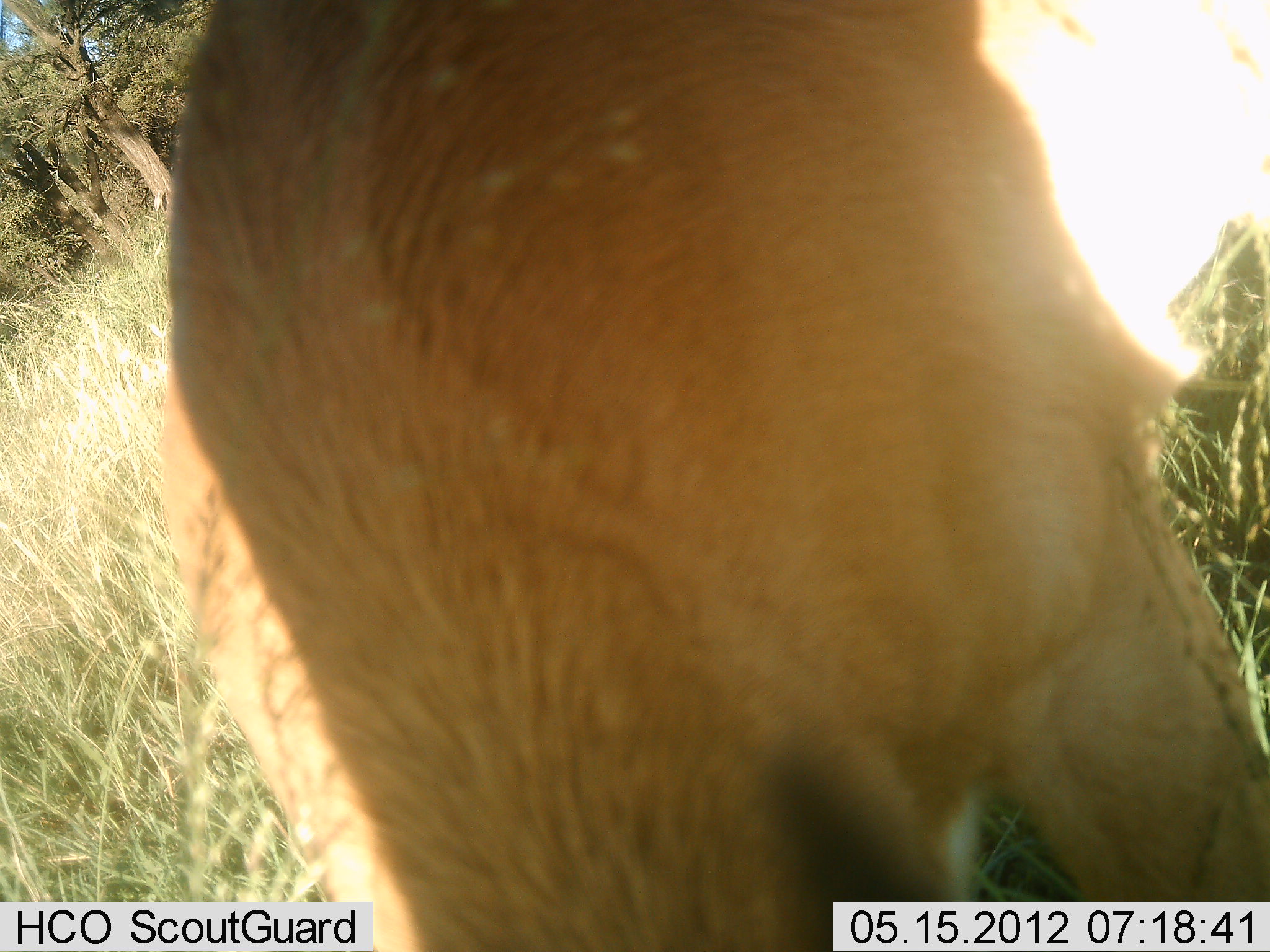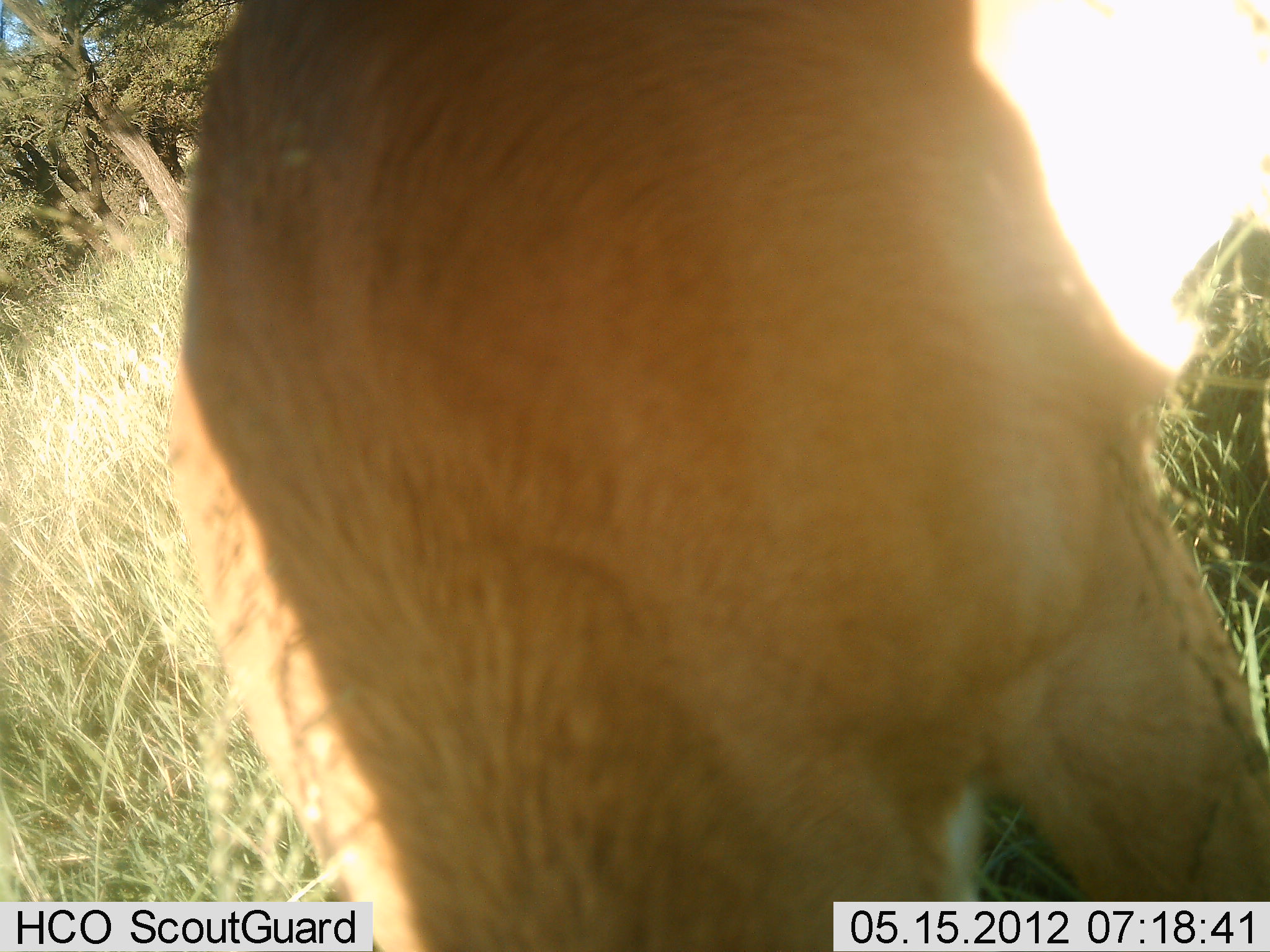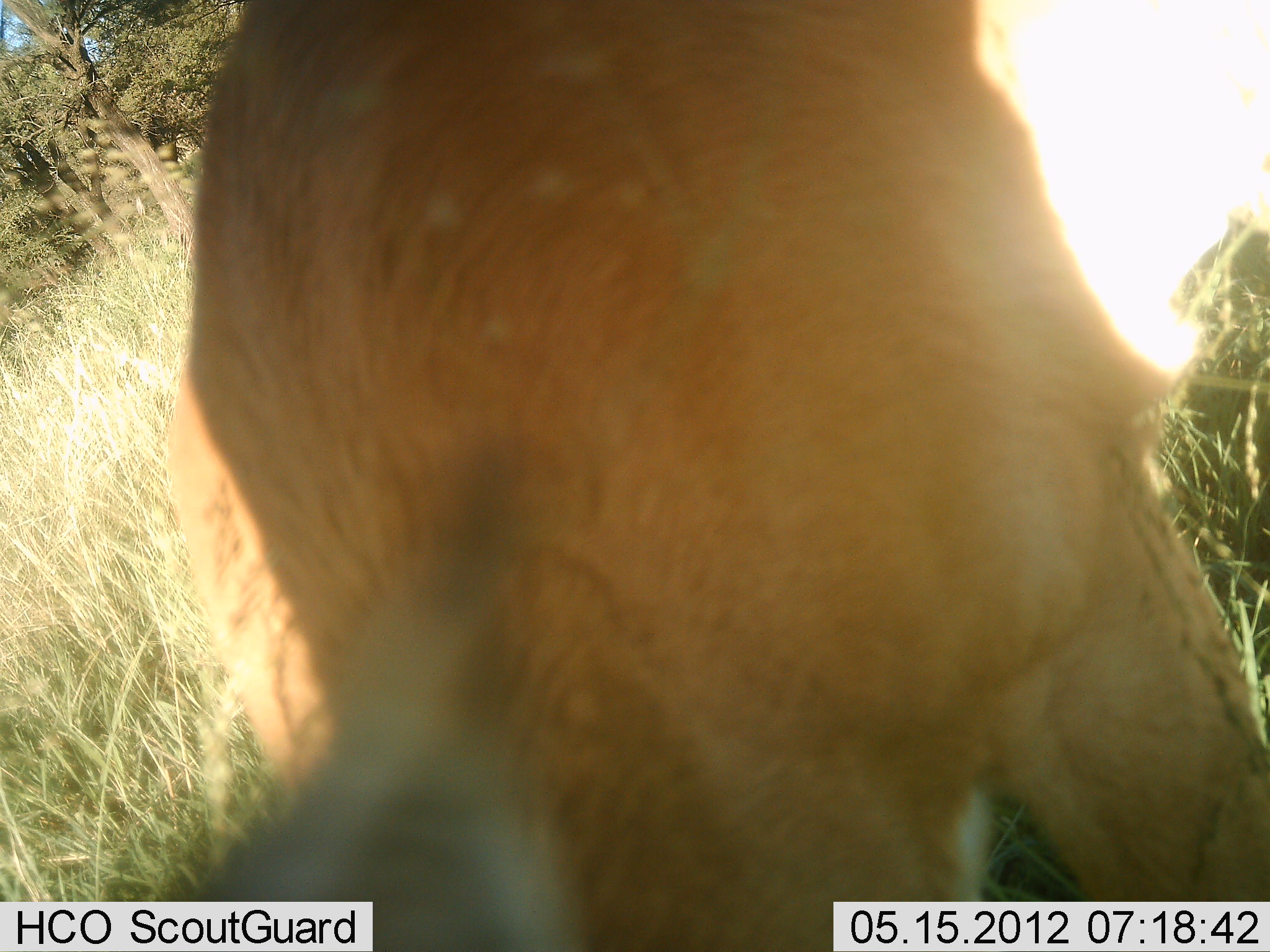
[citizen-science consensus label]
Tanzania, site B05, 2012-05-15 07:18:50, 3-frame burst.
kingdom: Animalia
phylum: Chordata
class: Mammalia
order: Artiodactyla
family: Bovidae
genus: Redunca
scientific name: Redunca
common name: reedbuck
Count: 1.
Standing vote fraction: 60%.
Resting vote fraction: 0%.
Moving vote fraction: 0%.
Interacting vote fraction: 20%.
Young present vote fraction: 0%.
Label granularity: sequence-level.